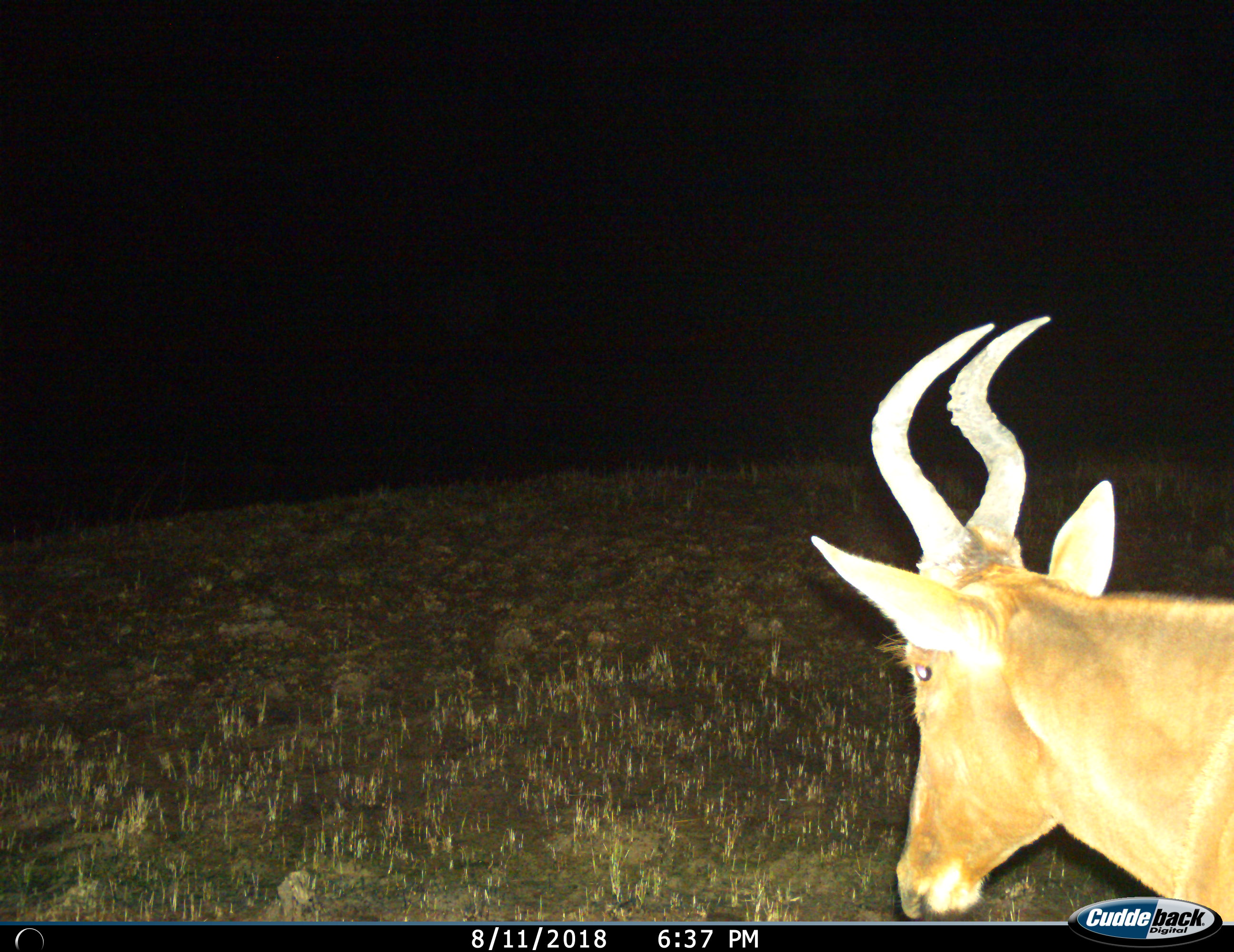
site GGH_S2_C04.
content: unidentified animal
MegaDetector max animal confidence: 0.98